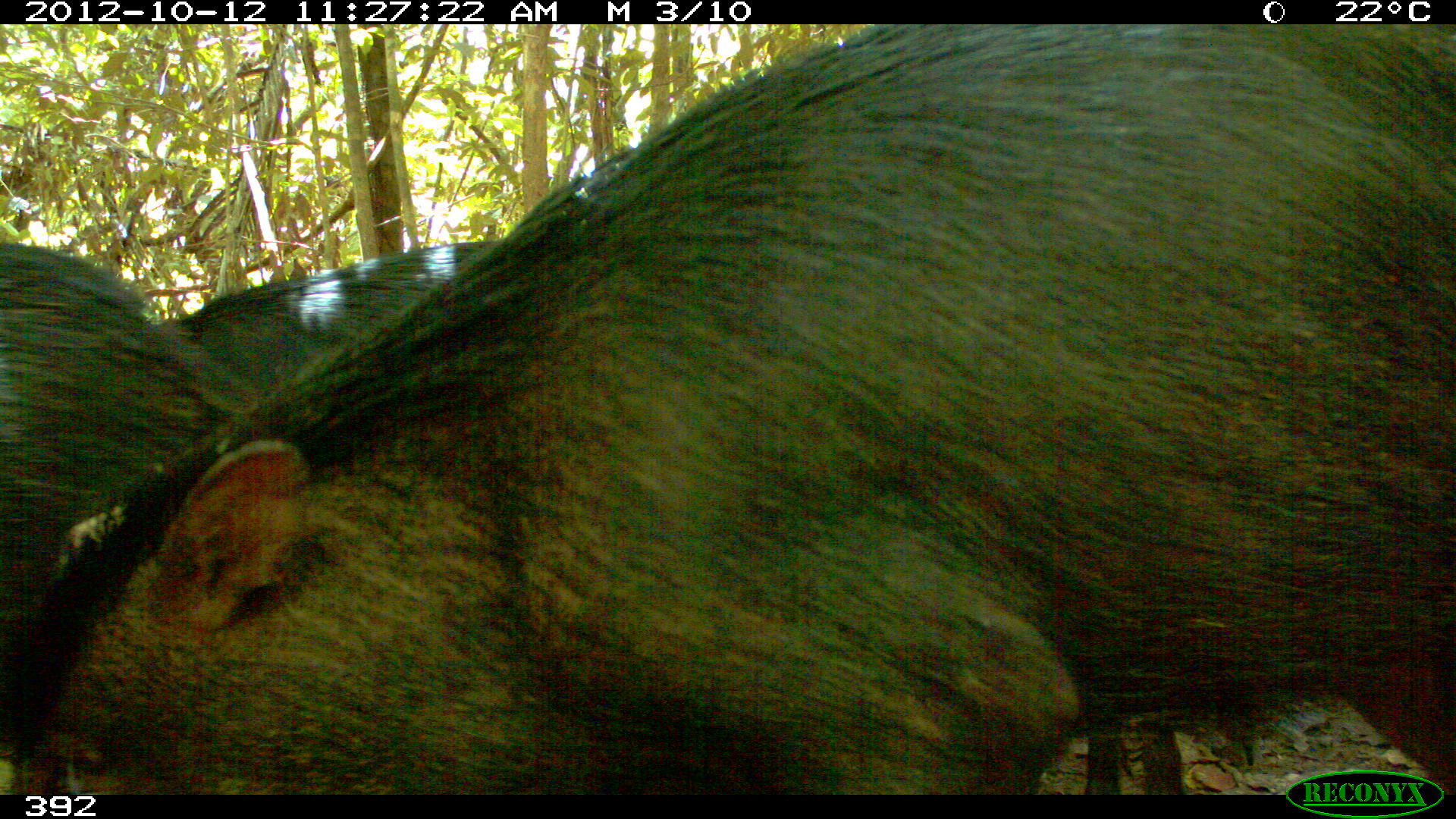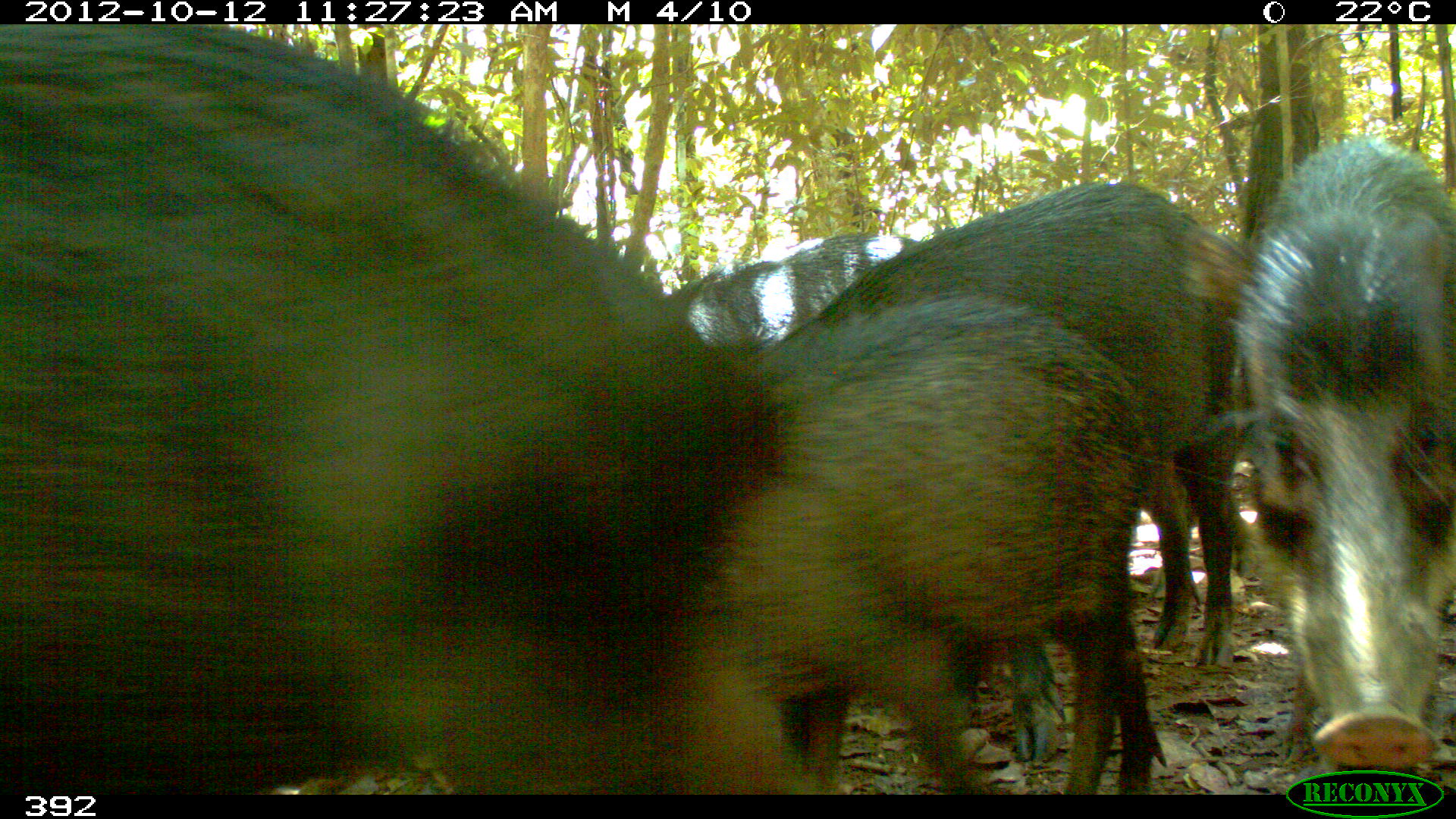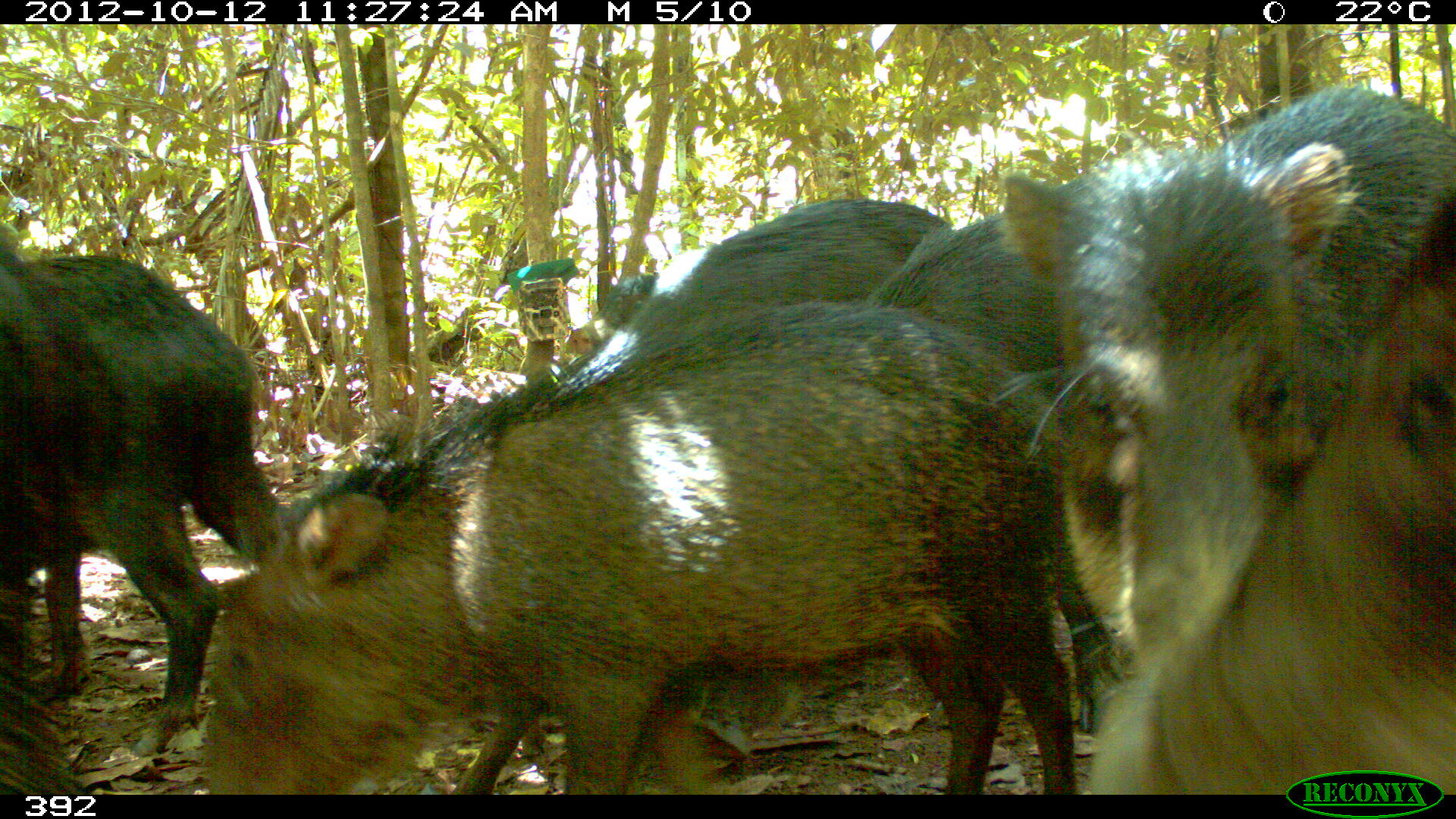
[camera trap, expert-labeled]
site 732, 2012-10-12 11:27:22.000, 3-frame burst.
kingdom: Animalia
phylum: Chordata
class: Mammalia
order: Artiodactyla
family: Tayassuidae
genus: Tayassu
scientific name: Tayassu pecari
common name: white-lipped peccary